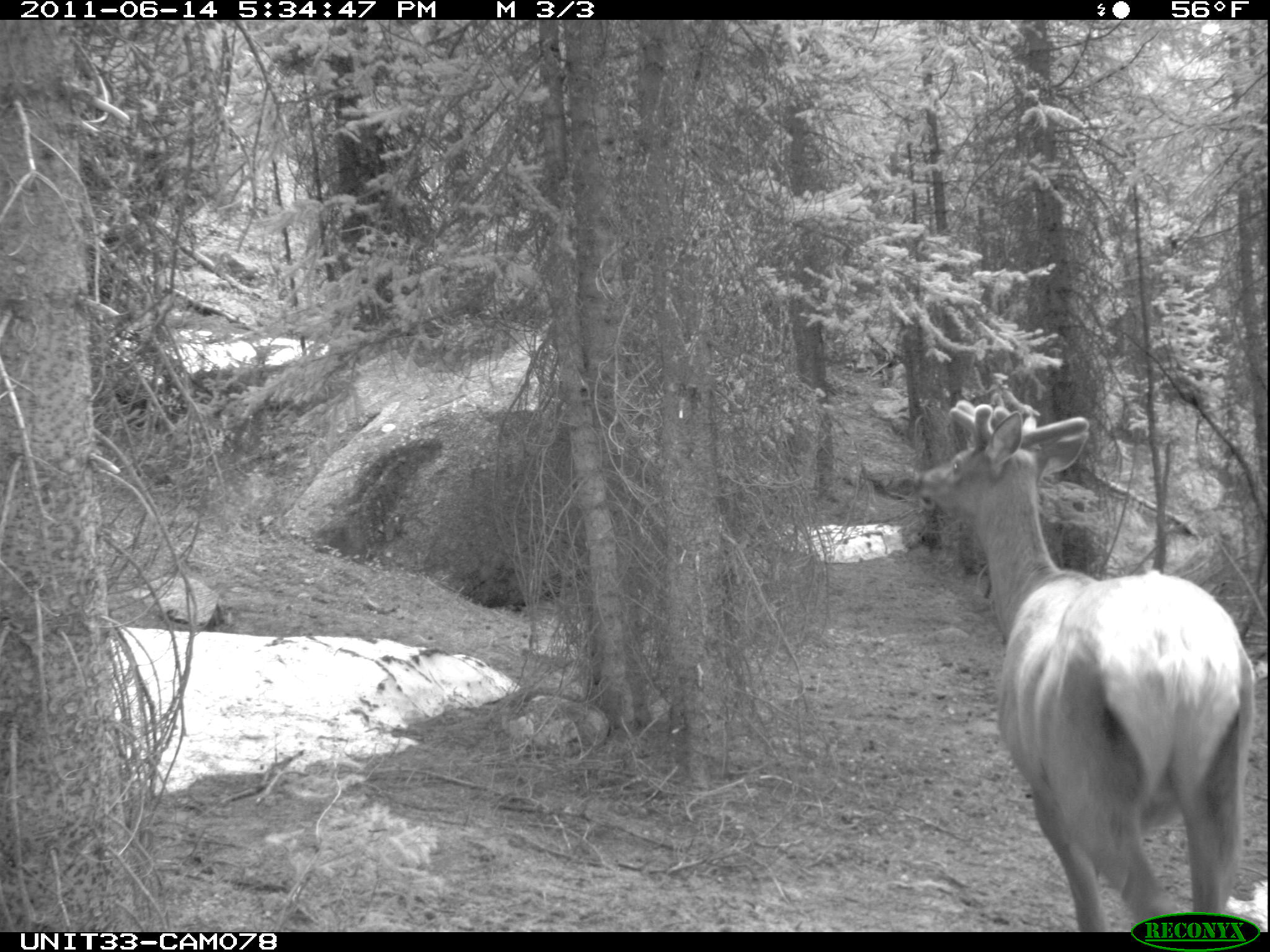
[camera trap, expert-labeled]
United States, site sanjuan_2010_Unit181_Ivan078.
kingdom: Animalia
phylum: Chordata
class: Mammalia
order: Artiodactyla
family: Cervidae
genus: Cervus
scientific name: Cervus elaphus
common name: red deer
Cervus elaphus (red deer).